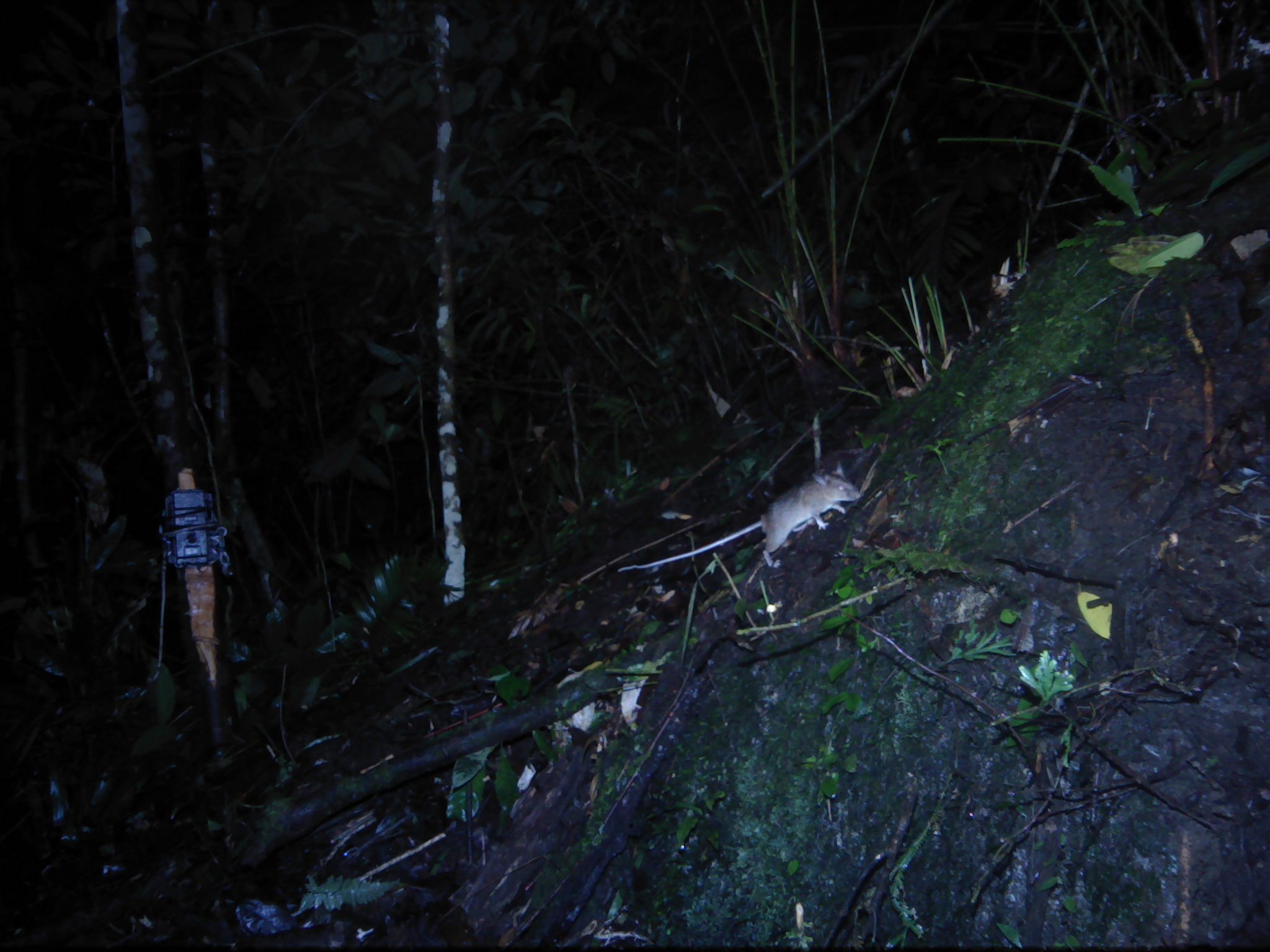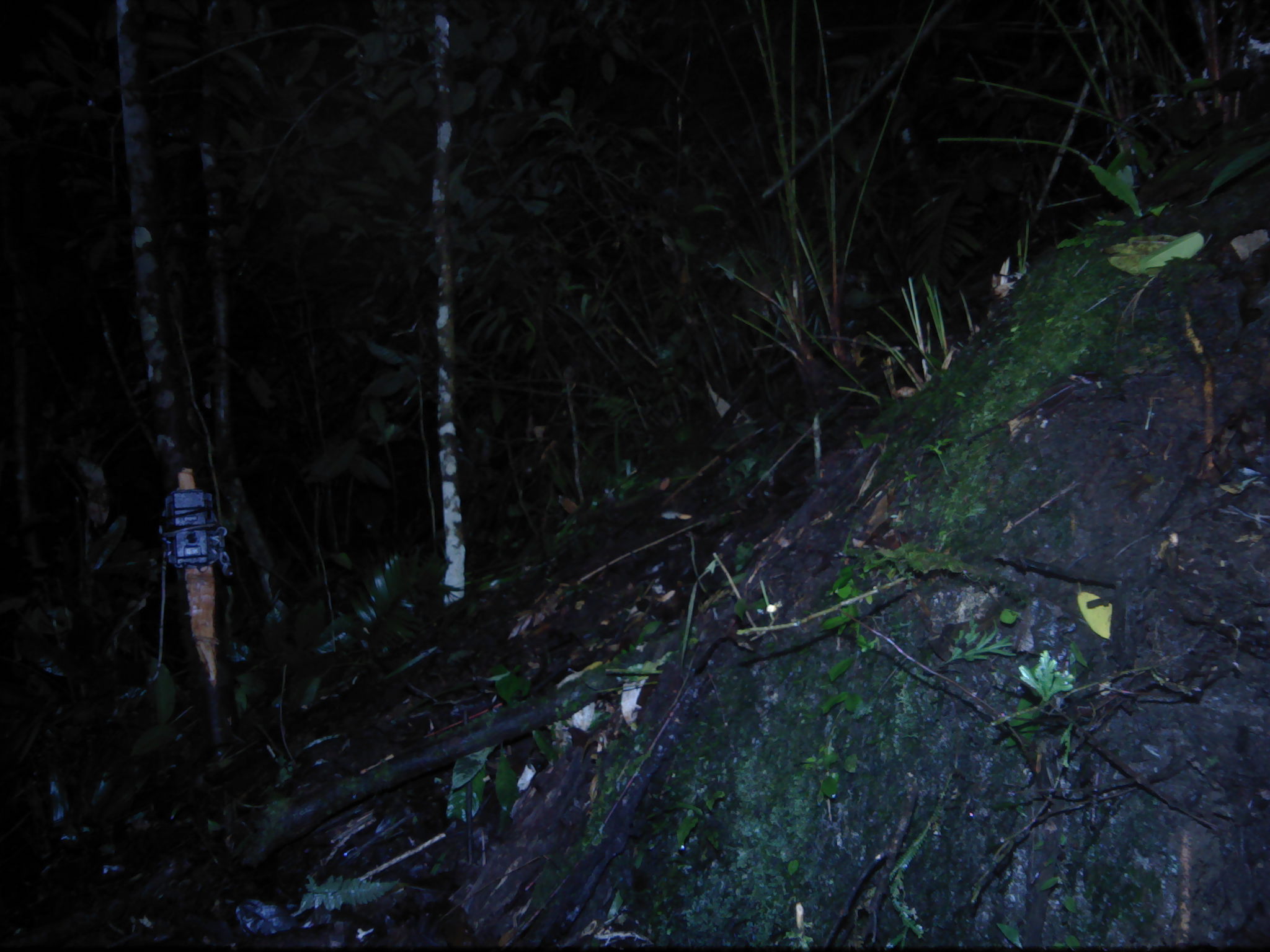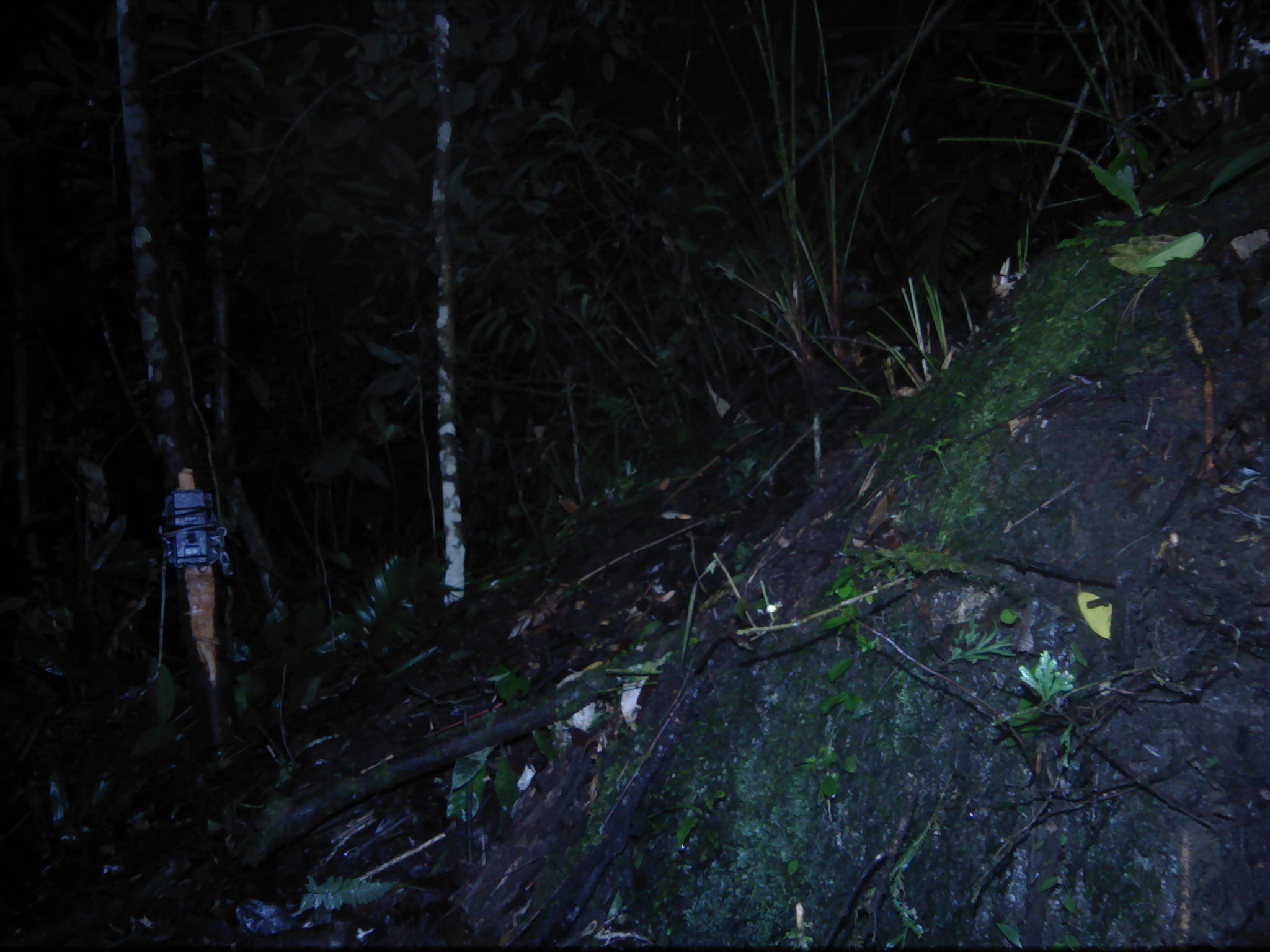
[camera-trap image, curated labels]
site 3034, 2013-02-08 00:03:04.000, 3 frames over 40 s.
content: unidentified animal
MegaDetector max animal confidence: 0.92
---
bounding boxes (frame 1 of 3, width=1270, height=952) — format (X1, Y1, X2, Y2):
unknown: (615, 459, 861, 572)